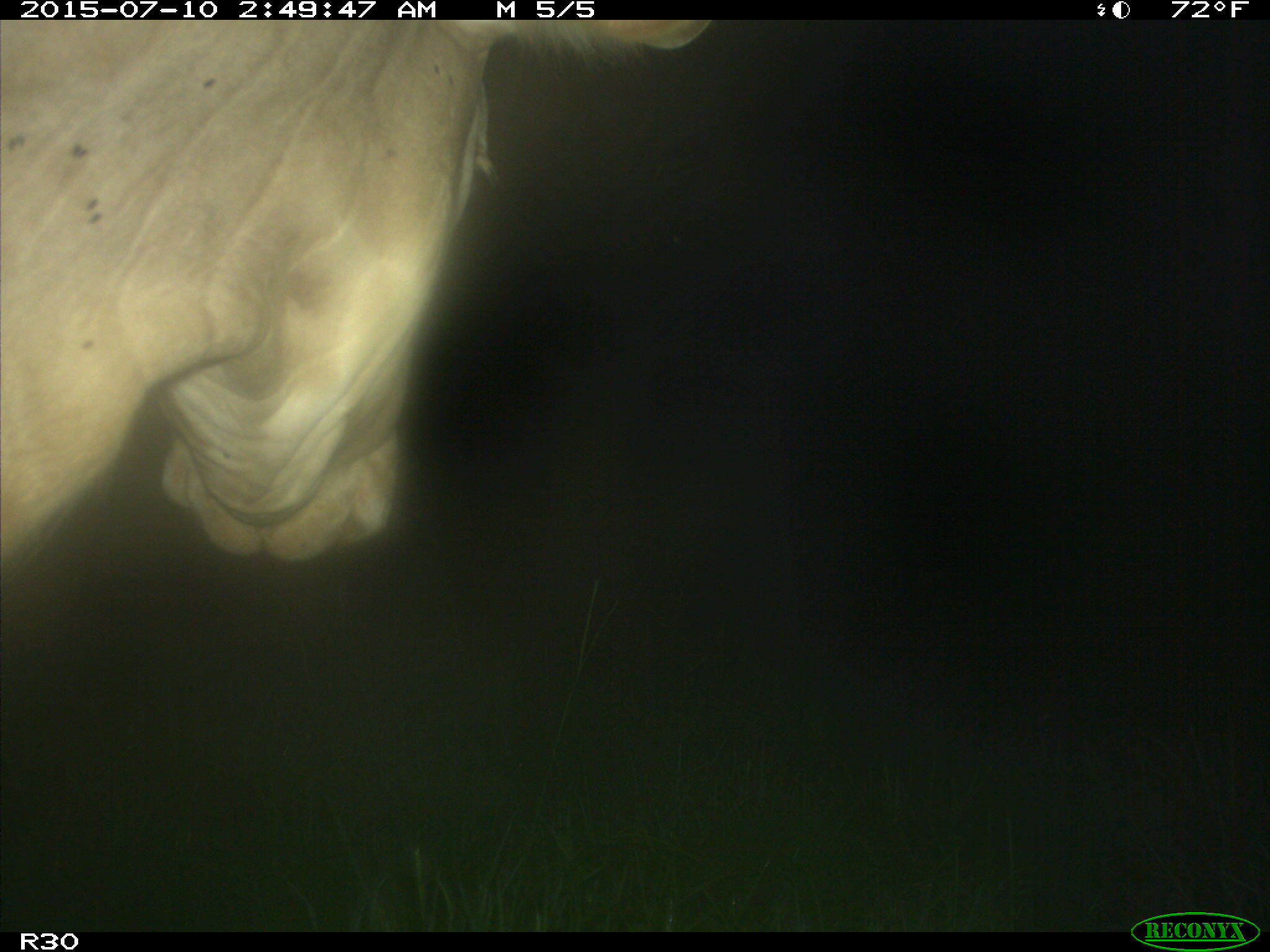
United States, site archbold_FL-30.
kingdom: Animalia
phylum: Chordata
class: Mammalia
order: Artiodactyla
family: Bovidae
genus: Bos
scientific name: Bos taurus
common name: domestic cow